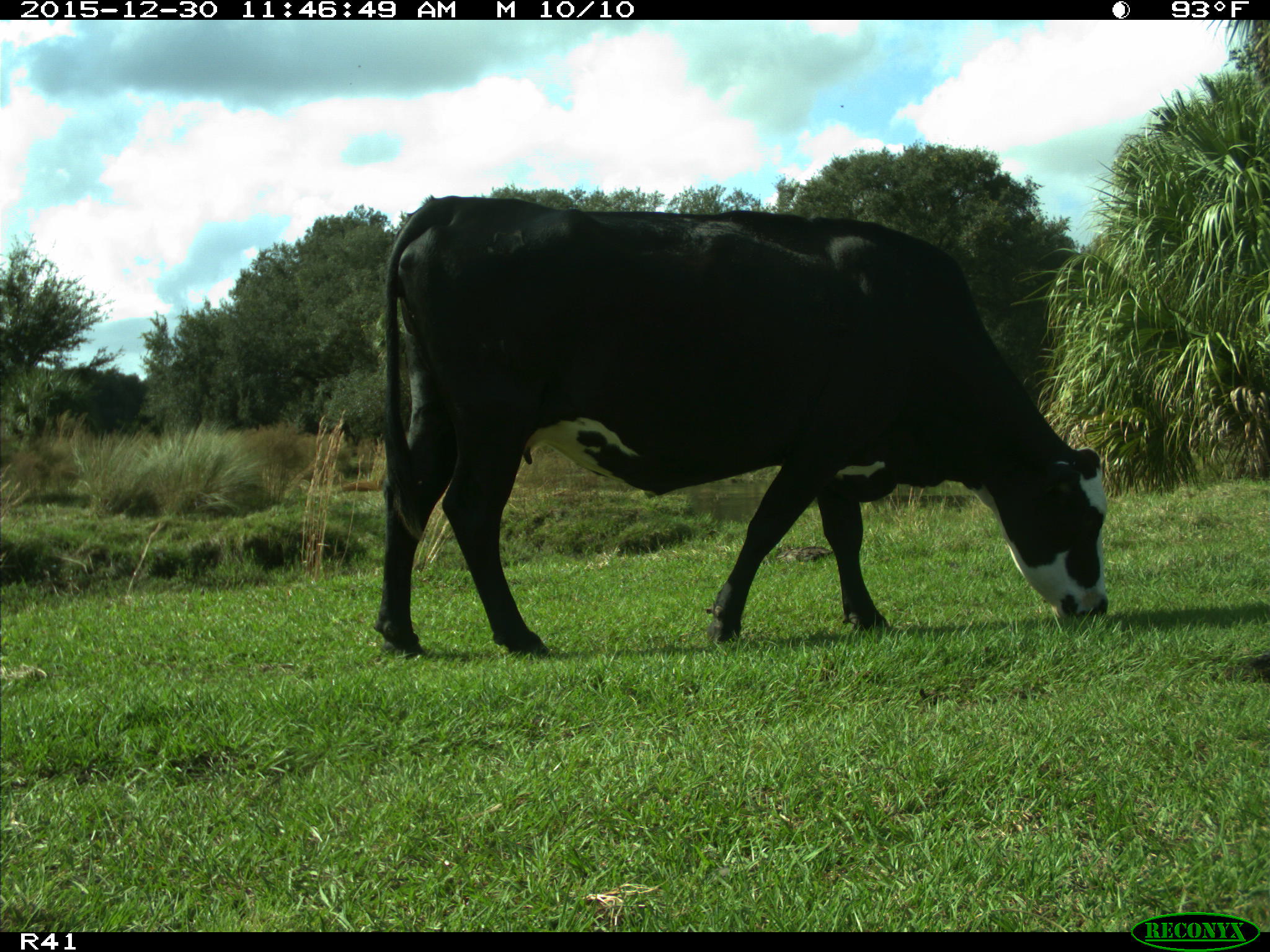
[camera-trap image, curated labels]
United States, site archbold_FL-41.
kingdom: Animalia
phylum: Chordata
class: Mammalia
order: Artiodactyla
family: Bovidae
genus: Bos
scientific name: Bos taurus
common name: domestic cow